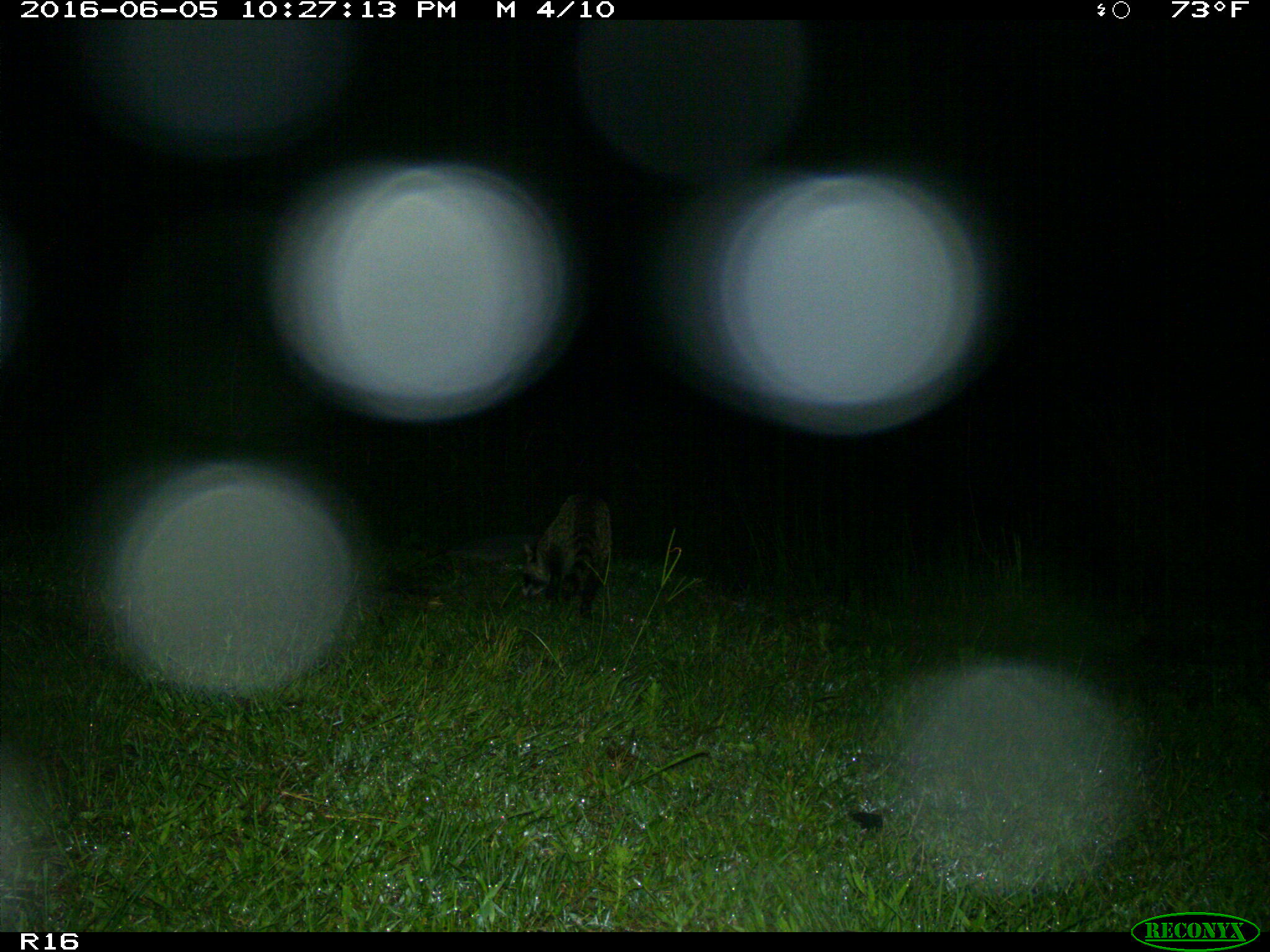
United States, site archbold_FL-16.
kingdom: Animalia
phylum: Chordata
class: Mammalia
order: Carnivora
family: Procyonidae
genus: Procyon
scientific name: Procyon lotor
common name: common raccoon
Procyon lotor (common raccoon).